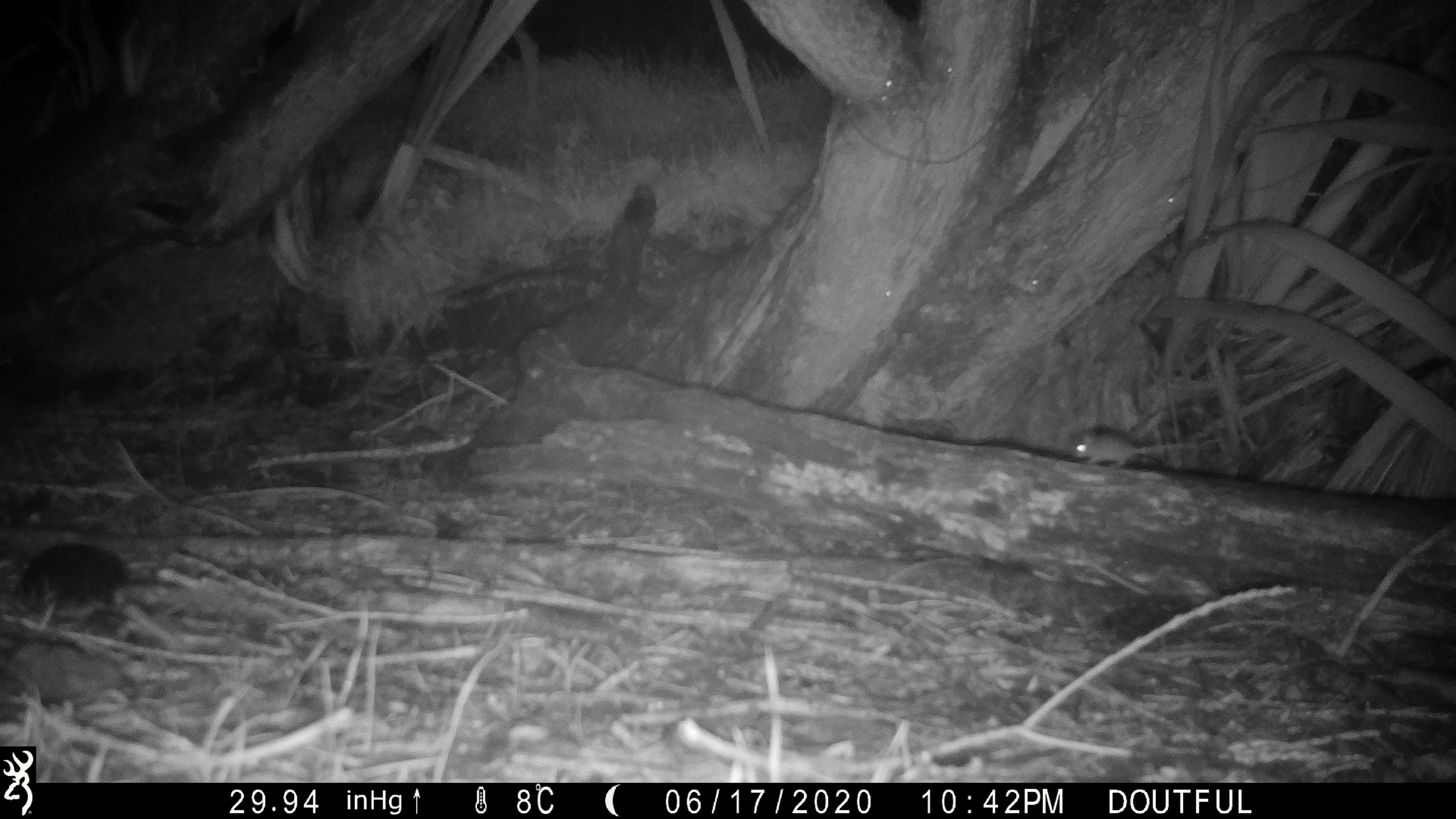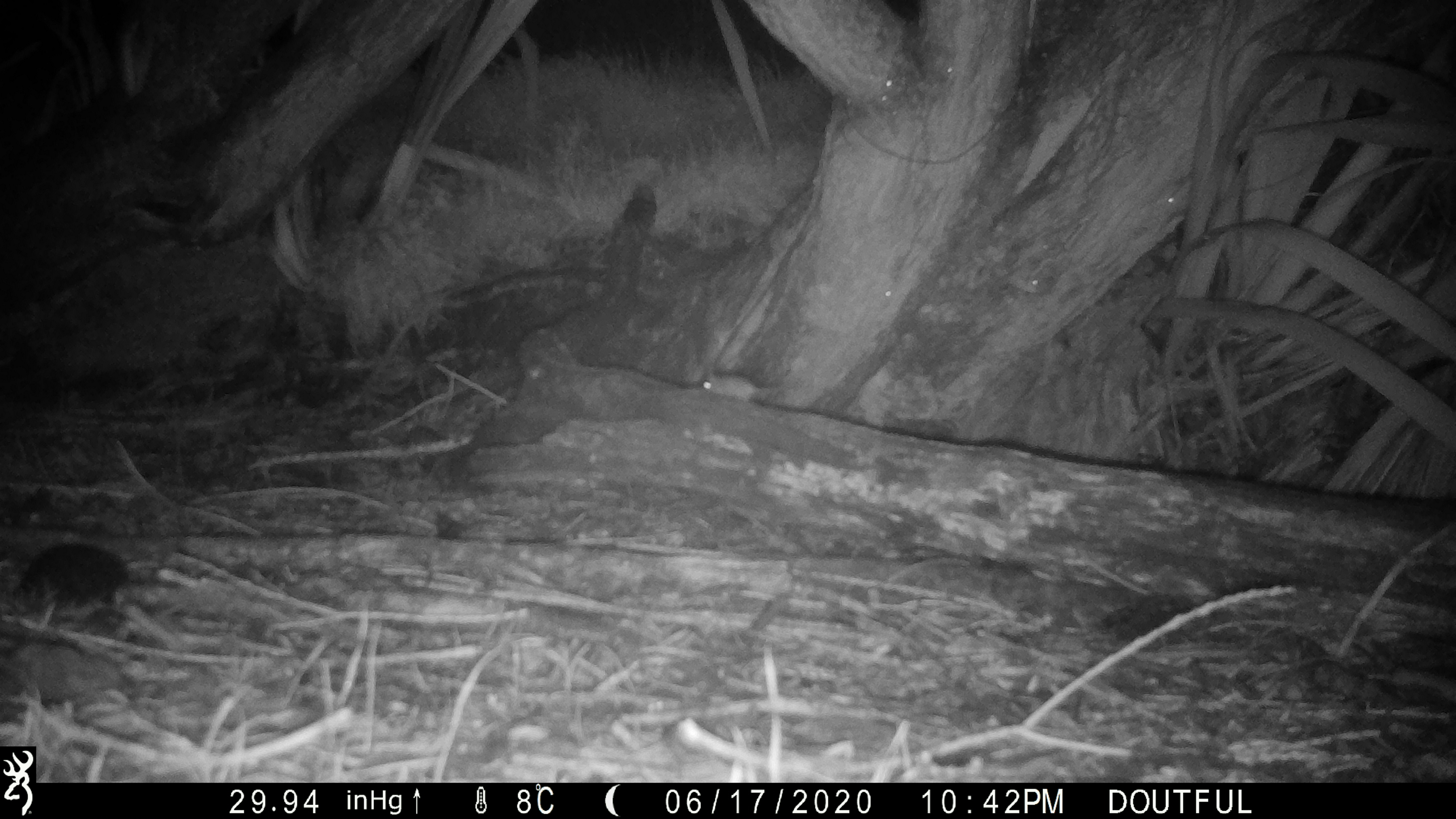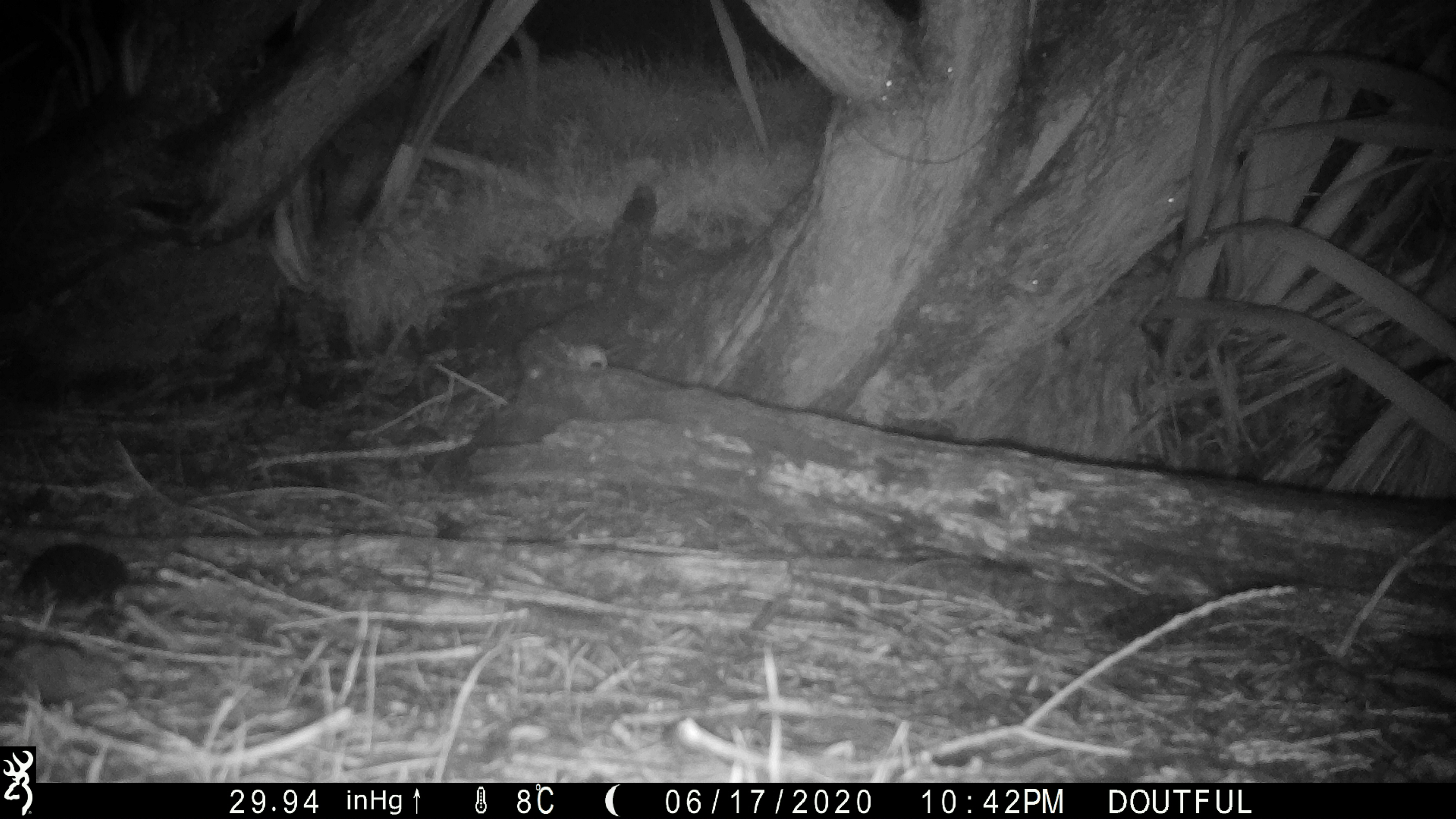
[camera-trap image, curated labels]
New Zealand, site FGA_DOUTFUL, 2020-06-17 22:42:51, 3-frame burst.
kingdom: Animalia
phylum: Chordata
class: Mammalia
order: Rodentia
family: Muridae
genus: Mus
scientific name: Mus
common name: mouse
Mouse (Mus).